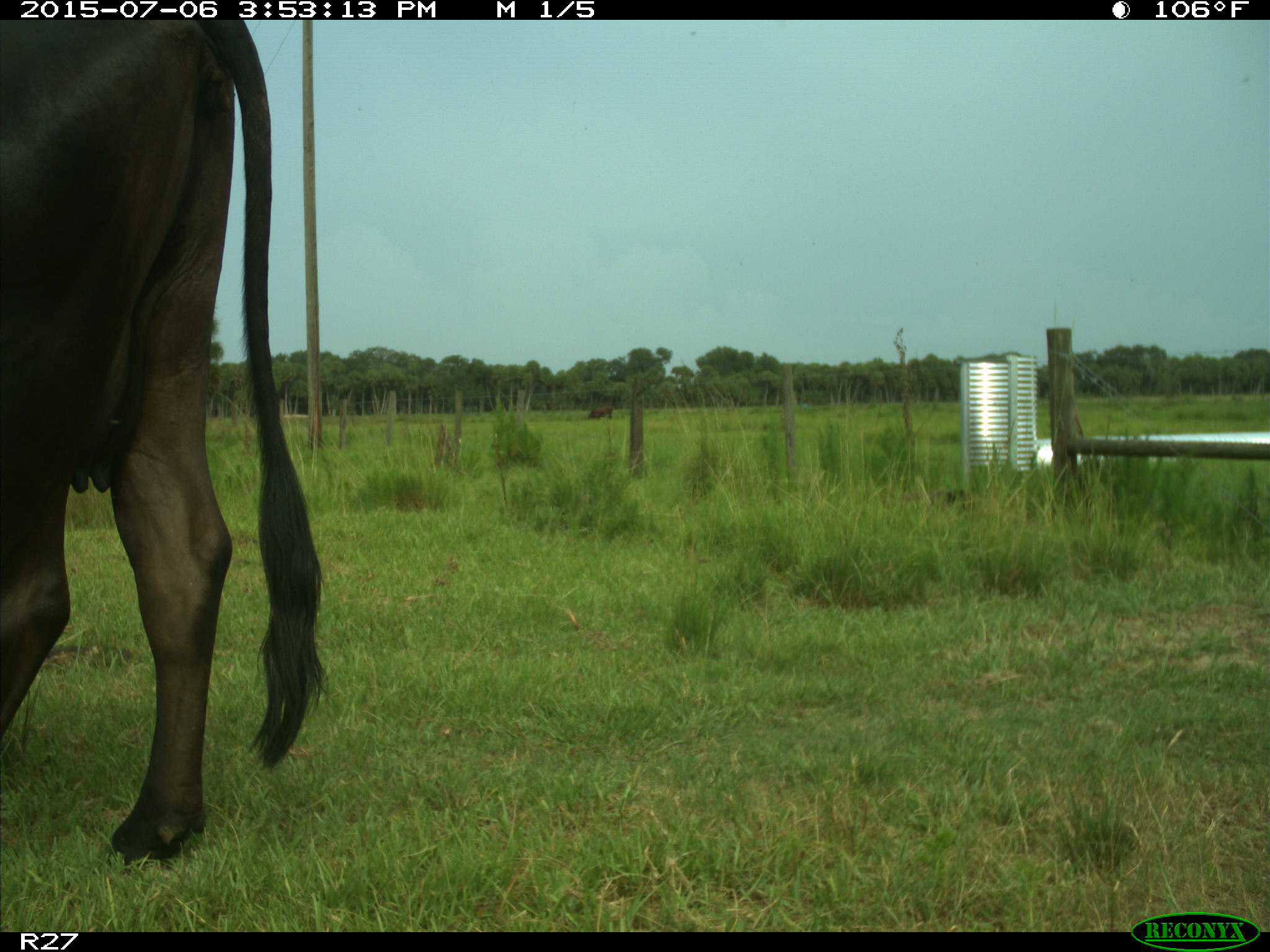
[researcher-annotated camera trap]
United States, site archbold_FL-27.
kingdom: Animalia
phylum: Chordata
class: Mammalia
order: Artiodactyla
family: Bovidae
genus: Bos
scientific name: Bos taurus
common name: domestic cow